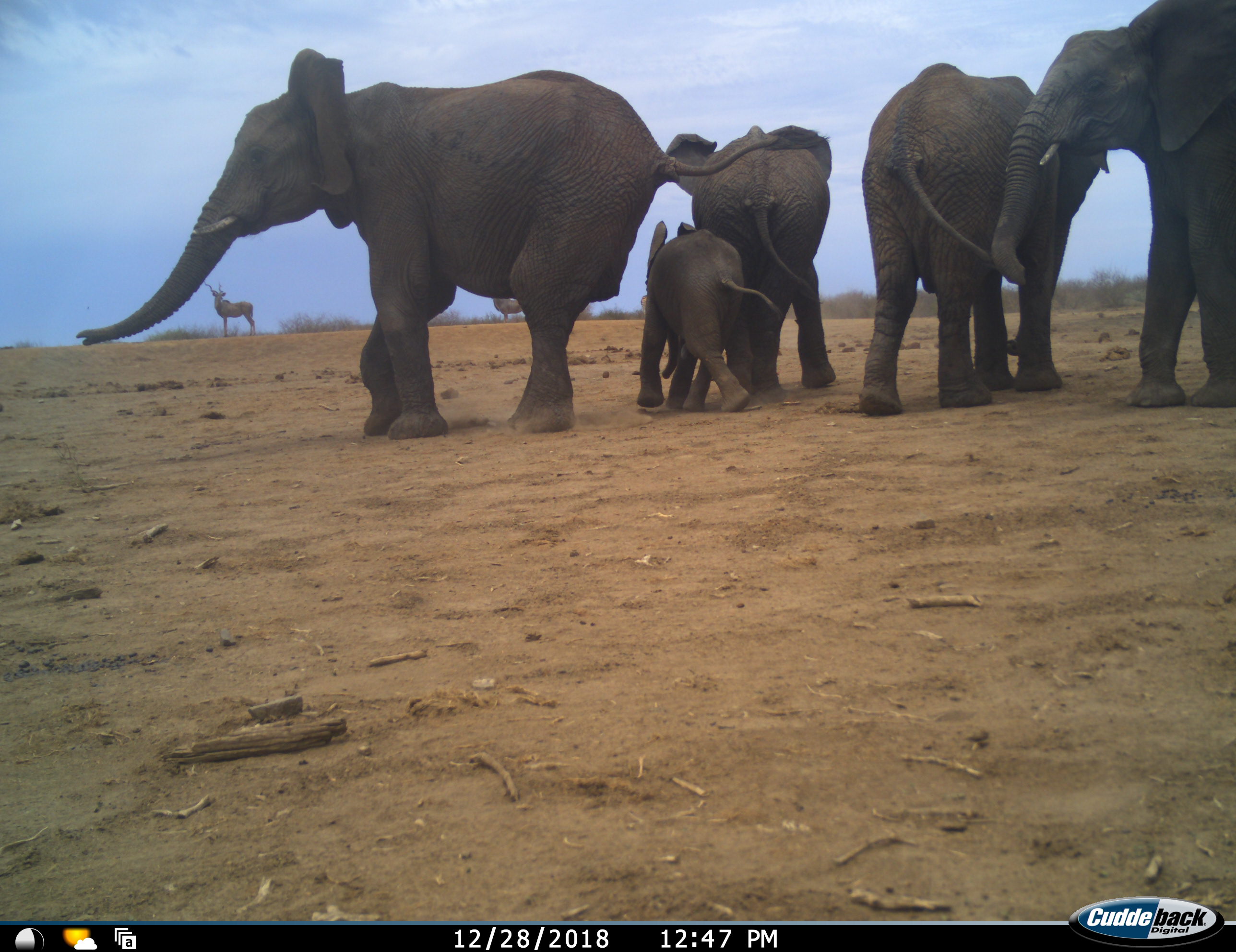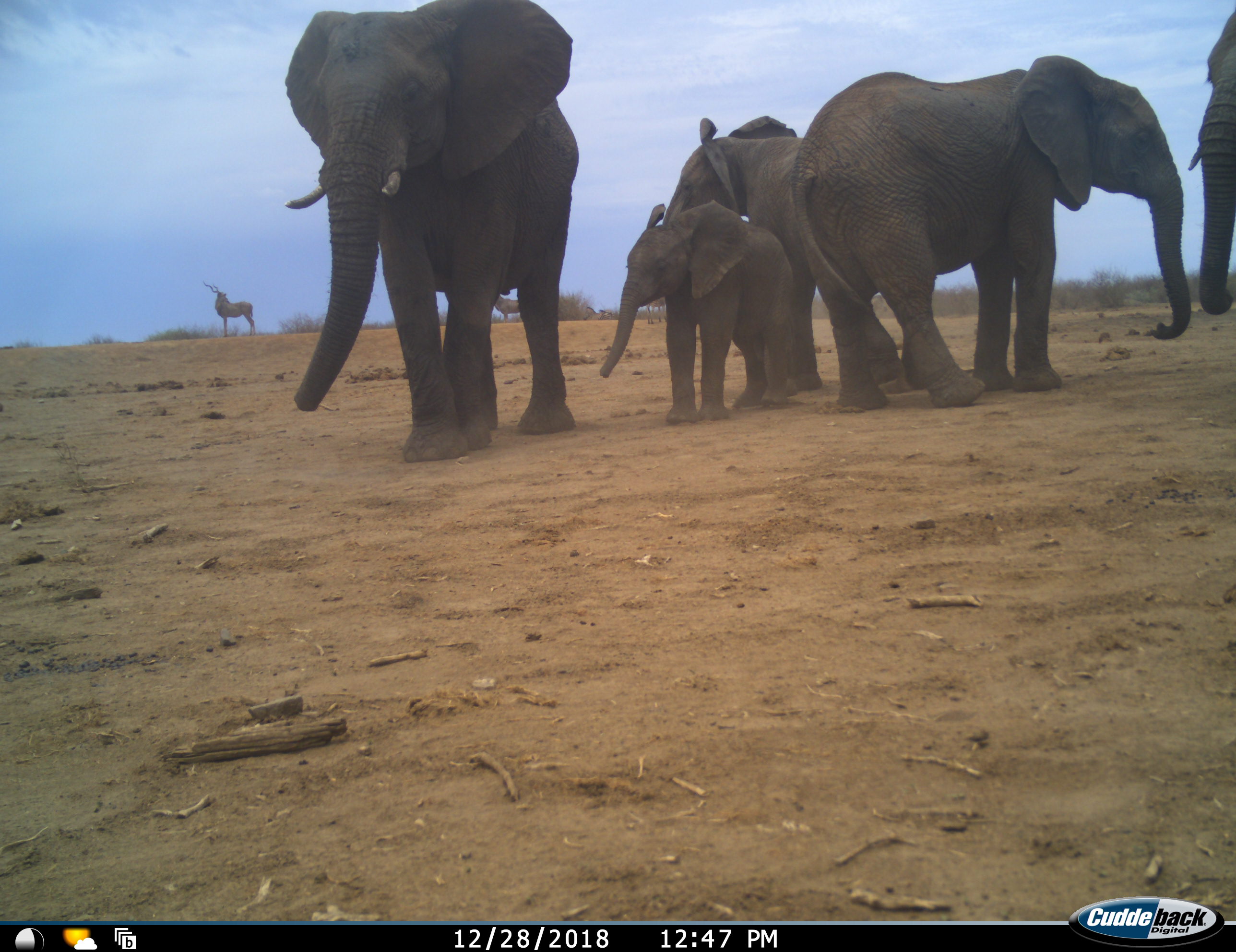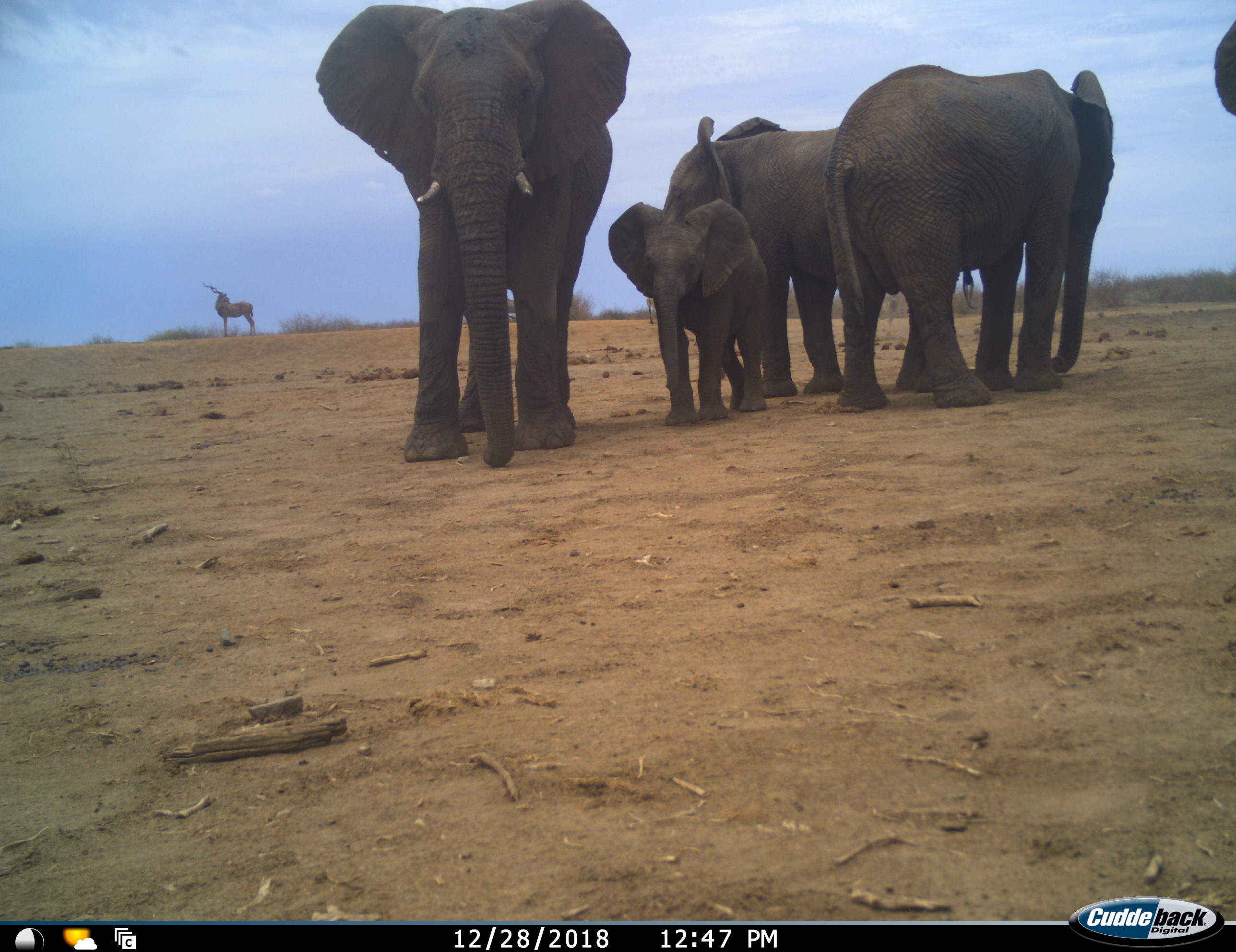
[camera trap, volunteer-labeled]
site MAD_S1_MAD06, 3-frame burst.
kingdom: Animalia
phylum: Chordata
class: Mammalia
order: Proboscidea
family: Elephantidae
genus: Loxodonta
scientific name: Loxodonta africana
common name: african bush elephant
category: elephant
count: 5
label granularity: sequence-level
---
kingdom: Animalia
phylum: Chordata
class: Mammalia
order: Artiodactyla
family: Bovidae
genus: Tragelaphus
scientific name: Tragelaphus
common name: kudu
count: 3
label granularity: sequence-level